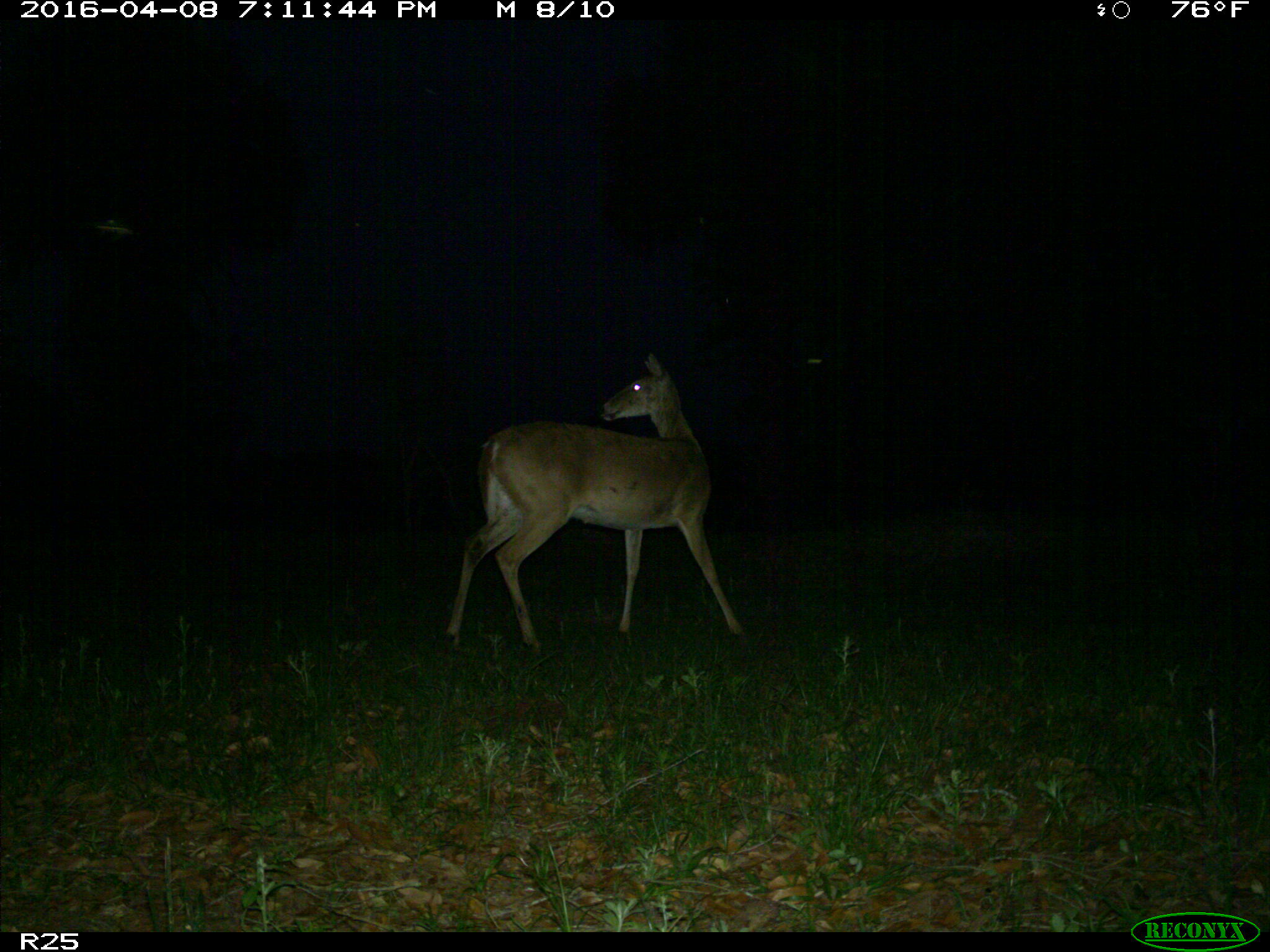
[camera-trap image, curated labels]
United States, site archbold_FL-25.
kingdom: Animalia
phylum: Chordata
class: Mammalia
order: Artiodactyla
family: Cervidae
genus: Odocoileus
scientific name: Odocoileus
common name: deer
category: unidentified deer